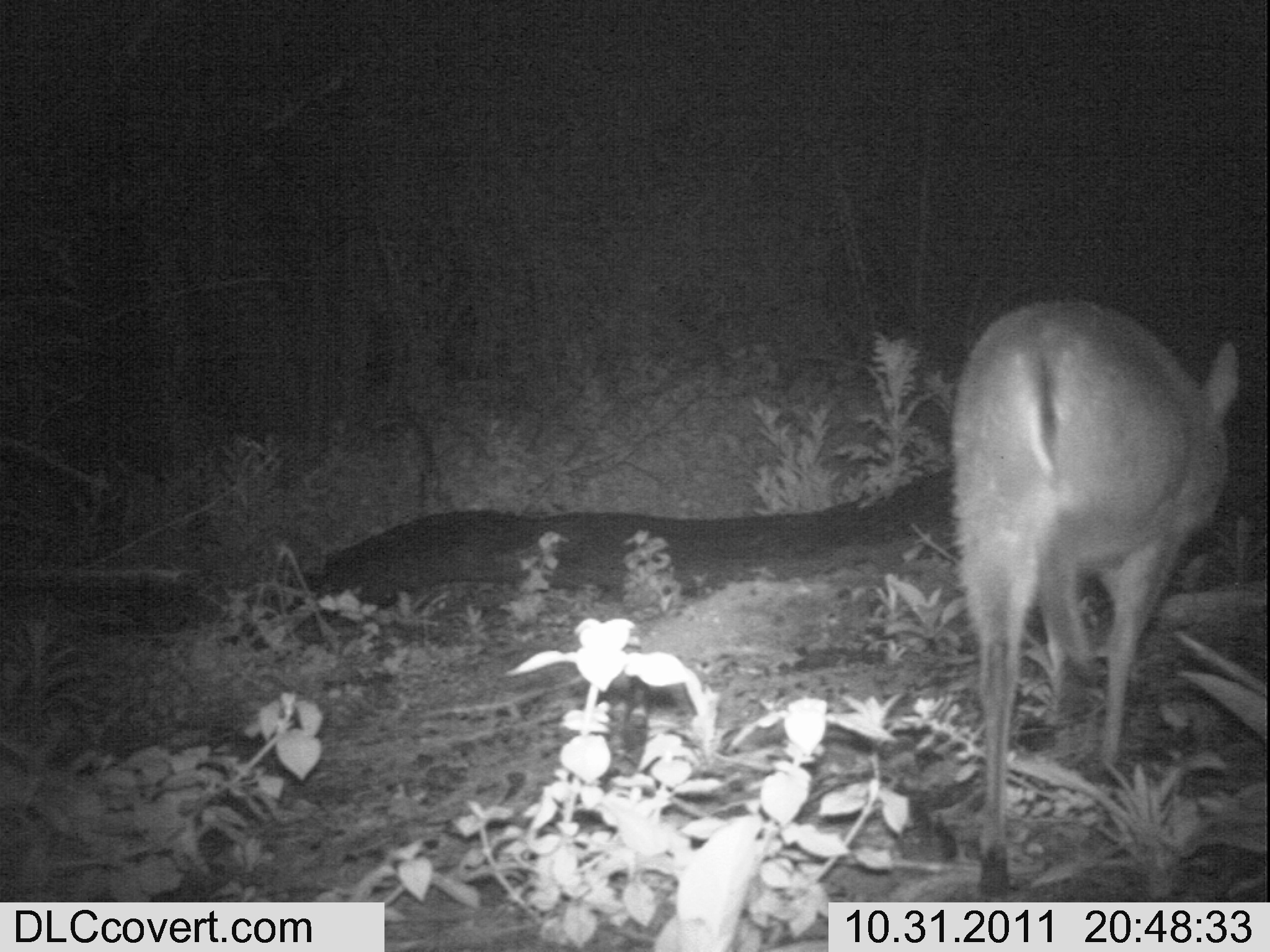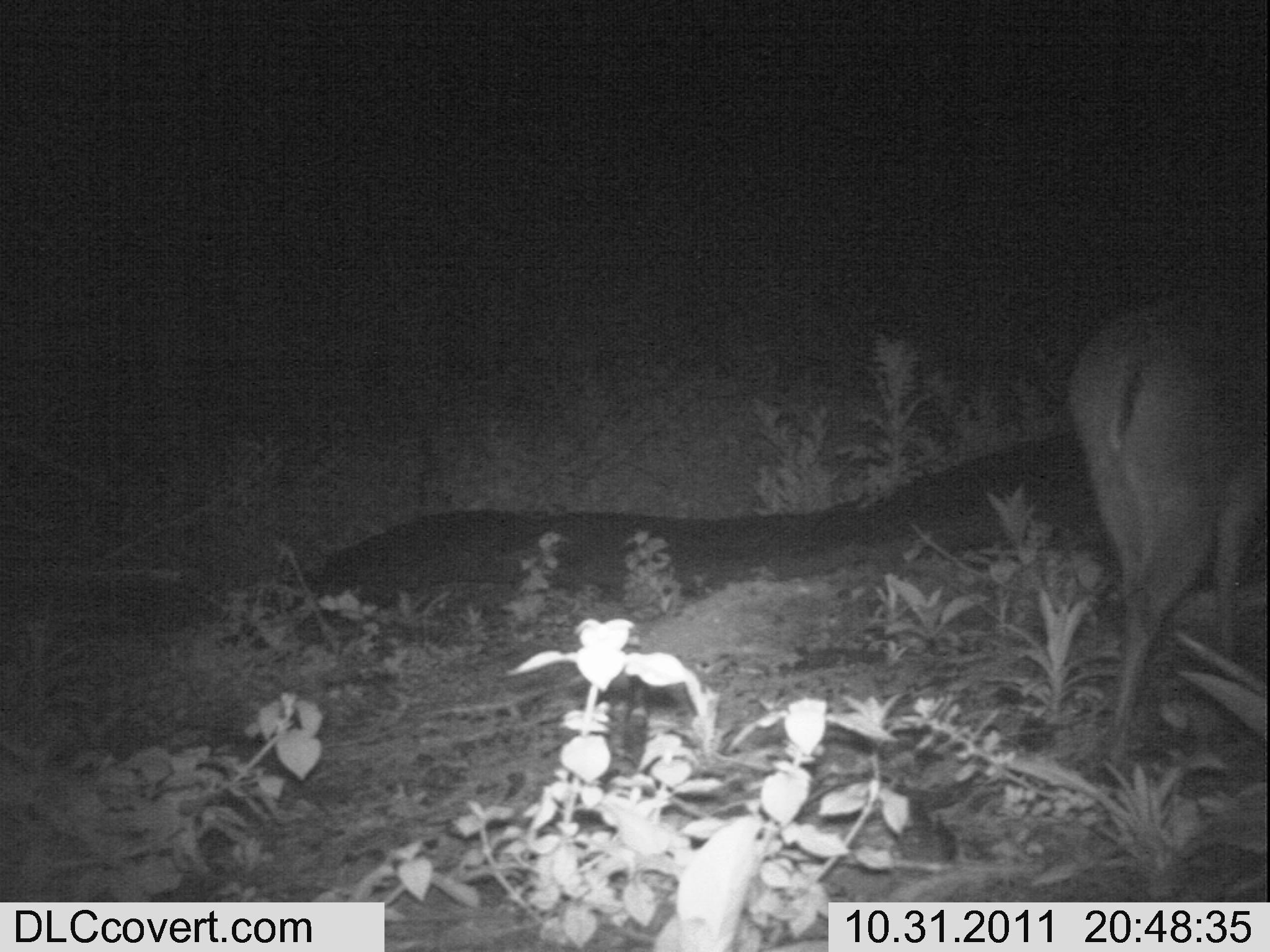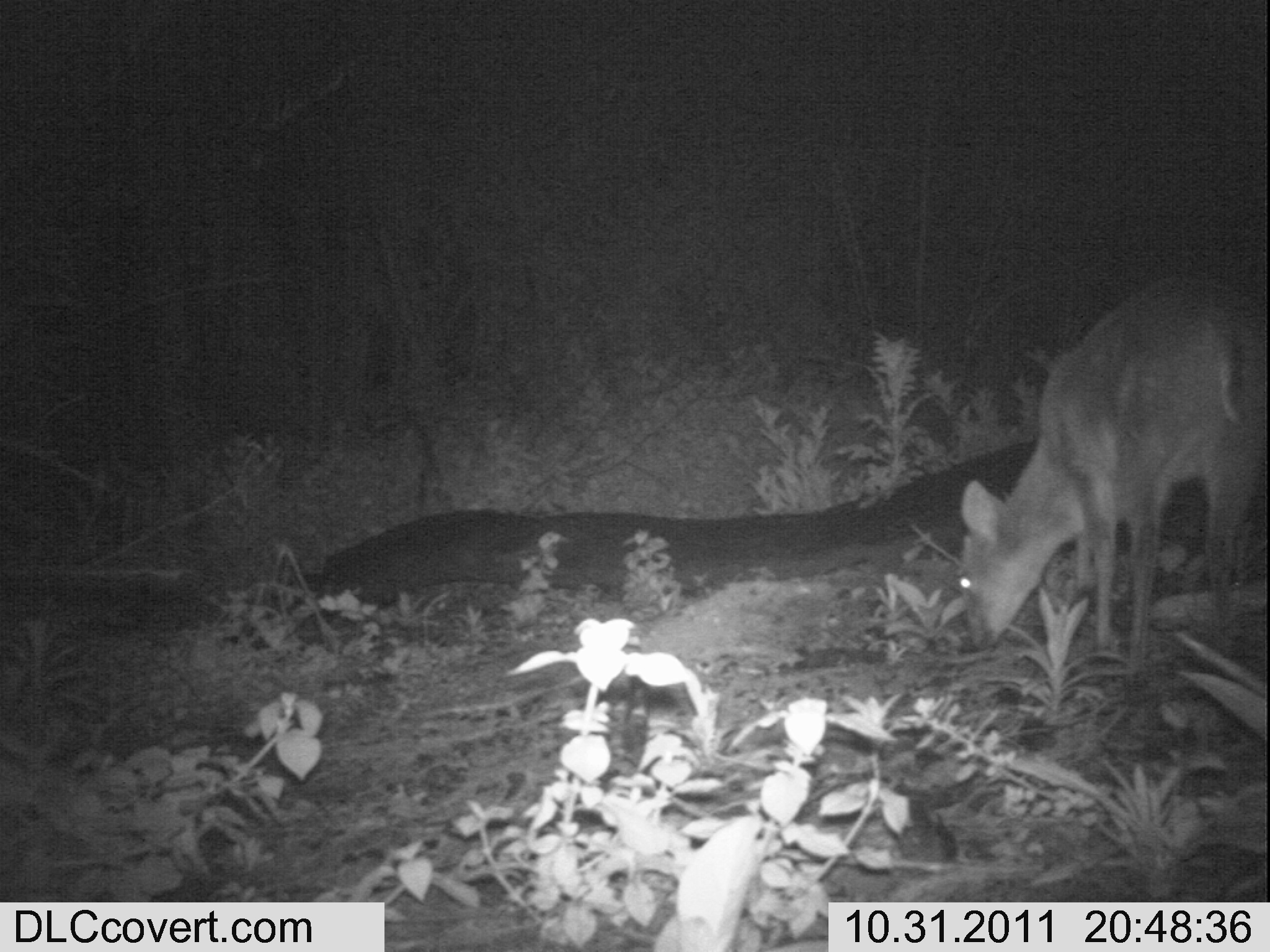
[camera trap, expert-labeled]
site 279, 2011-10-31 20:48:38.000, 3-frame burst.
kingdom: Animalia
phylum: Chordata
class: Mammalia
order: Artiodactyla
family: Bovidae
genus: Sylvicapra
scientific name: Sylvicapra grimmia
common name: bush duiker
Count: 1.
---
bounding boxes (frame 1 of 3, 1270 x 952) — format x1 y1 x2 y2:
sylvicapra grimmia: 949 297 1240 897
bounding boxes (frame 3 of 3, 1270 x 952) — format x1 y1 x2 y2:
sylvicapra grimmia: 957 269 1265 672